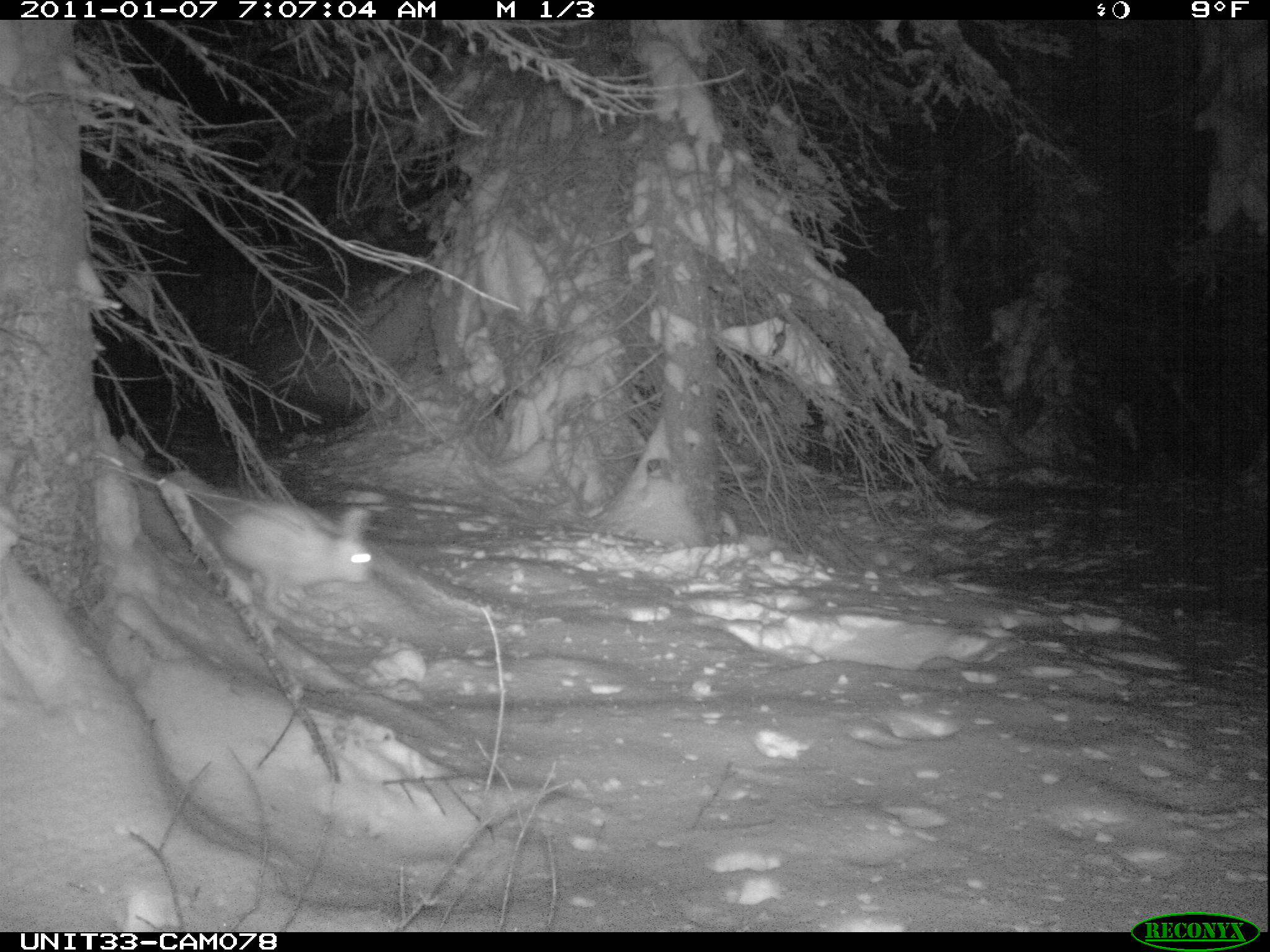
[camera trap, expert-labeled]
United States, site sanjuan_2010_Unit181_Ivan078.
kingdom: Animalia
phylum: Chordata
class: Mammalia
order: Lagomorpha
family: Leporidae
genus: Lepus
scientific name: Lepus americanus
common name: snowshoe hare